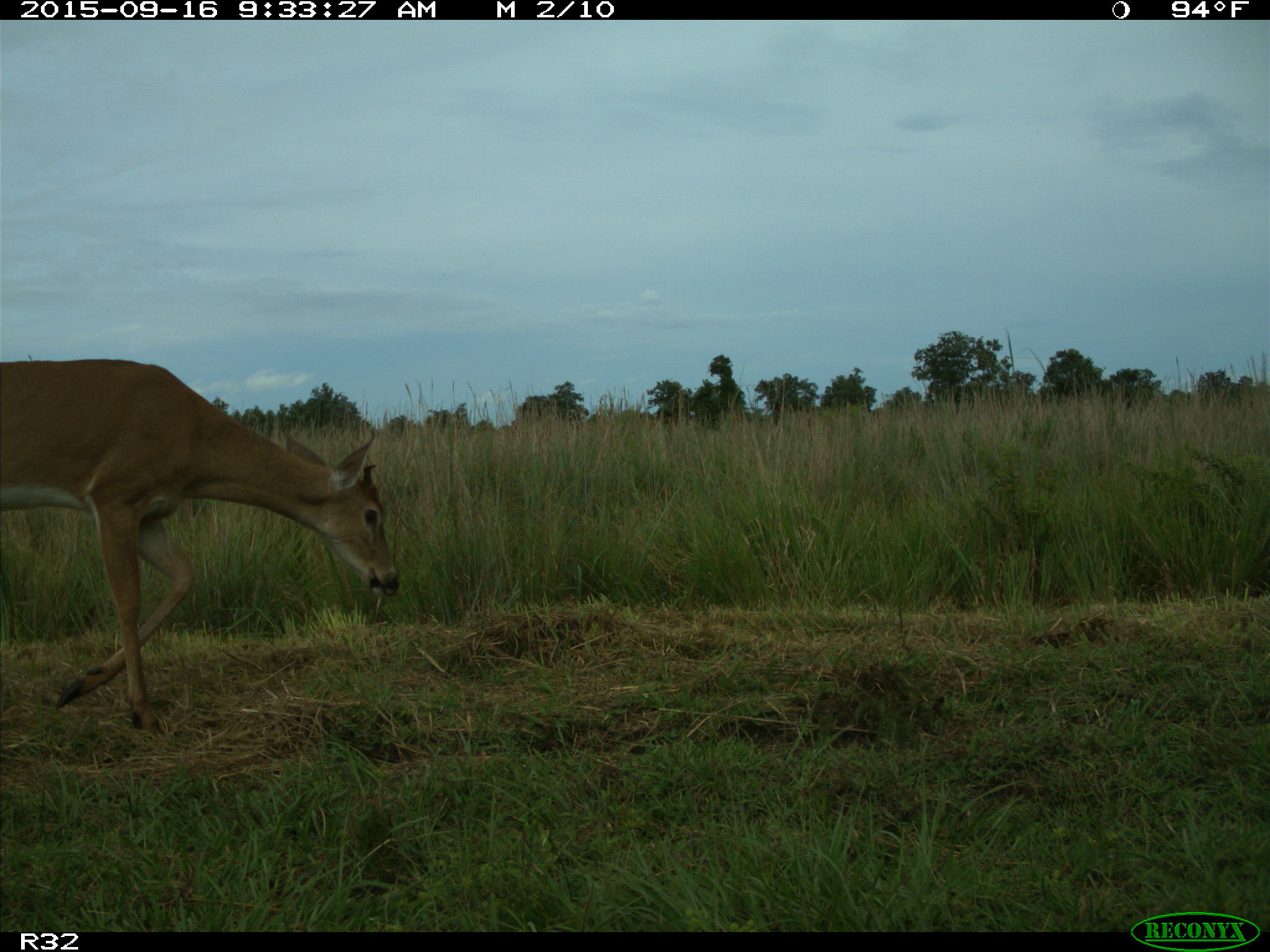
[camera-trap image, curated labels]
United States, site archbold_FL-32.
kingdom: Animalia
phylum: Chordata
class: Mammalia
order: Artiodactyla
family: Cervidae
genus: Odocoileus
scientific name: Odocoileus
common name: deer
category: unidentified deer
Unidentified deer (deer) (Odocoileus).